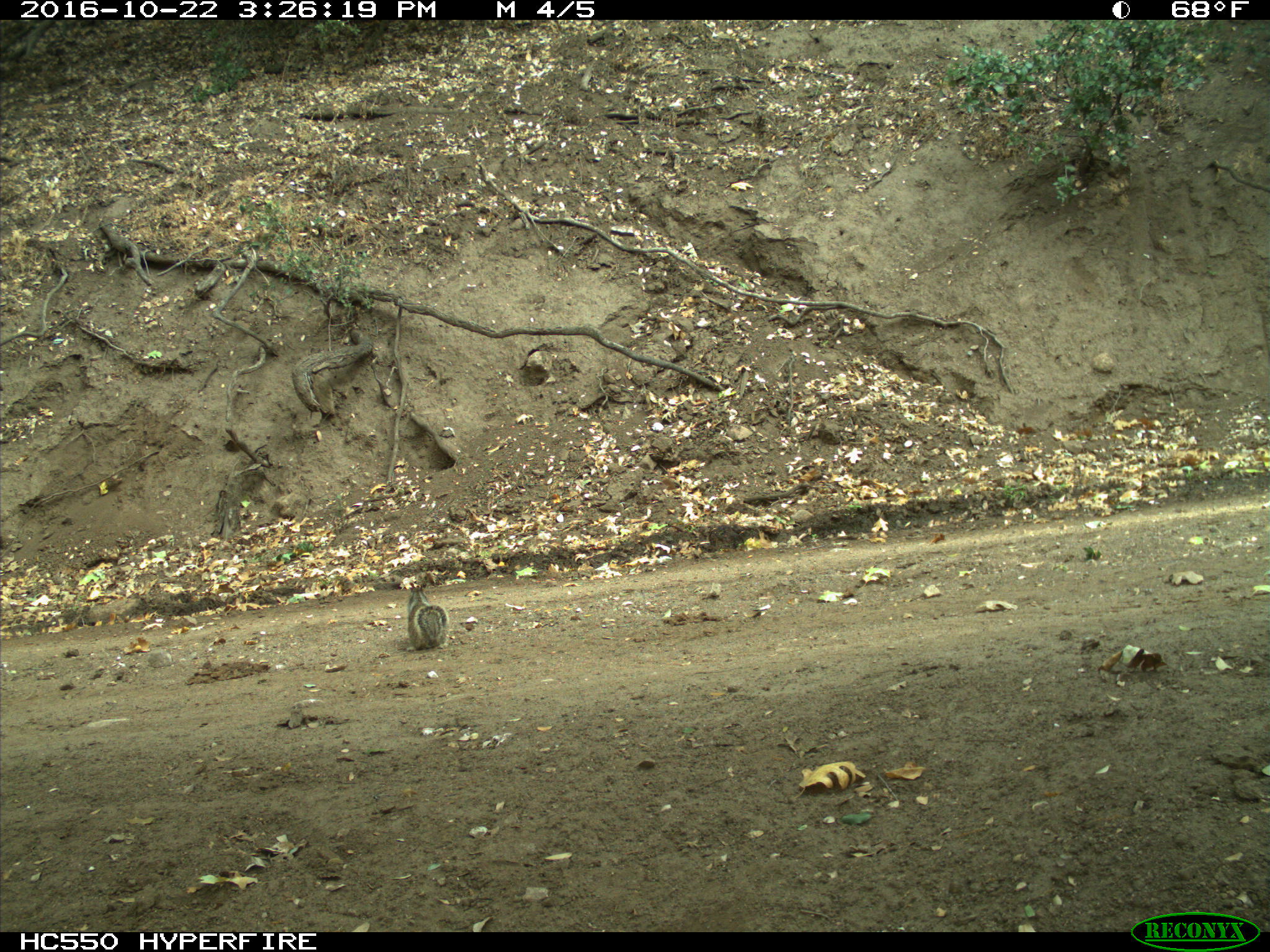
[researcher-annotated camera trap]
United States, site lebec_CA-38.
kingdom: Animalia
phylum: Chordata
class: Mammalia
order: Rodentia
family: Sciuridae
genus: Otospermophilus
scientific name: Otospermophilus beecheyi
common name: california ground squirrel